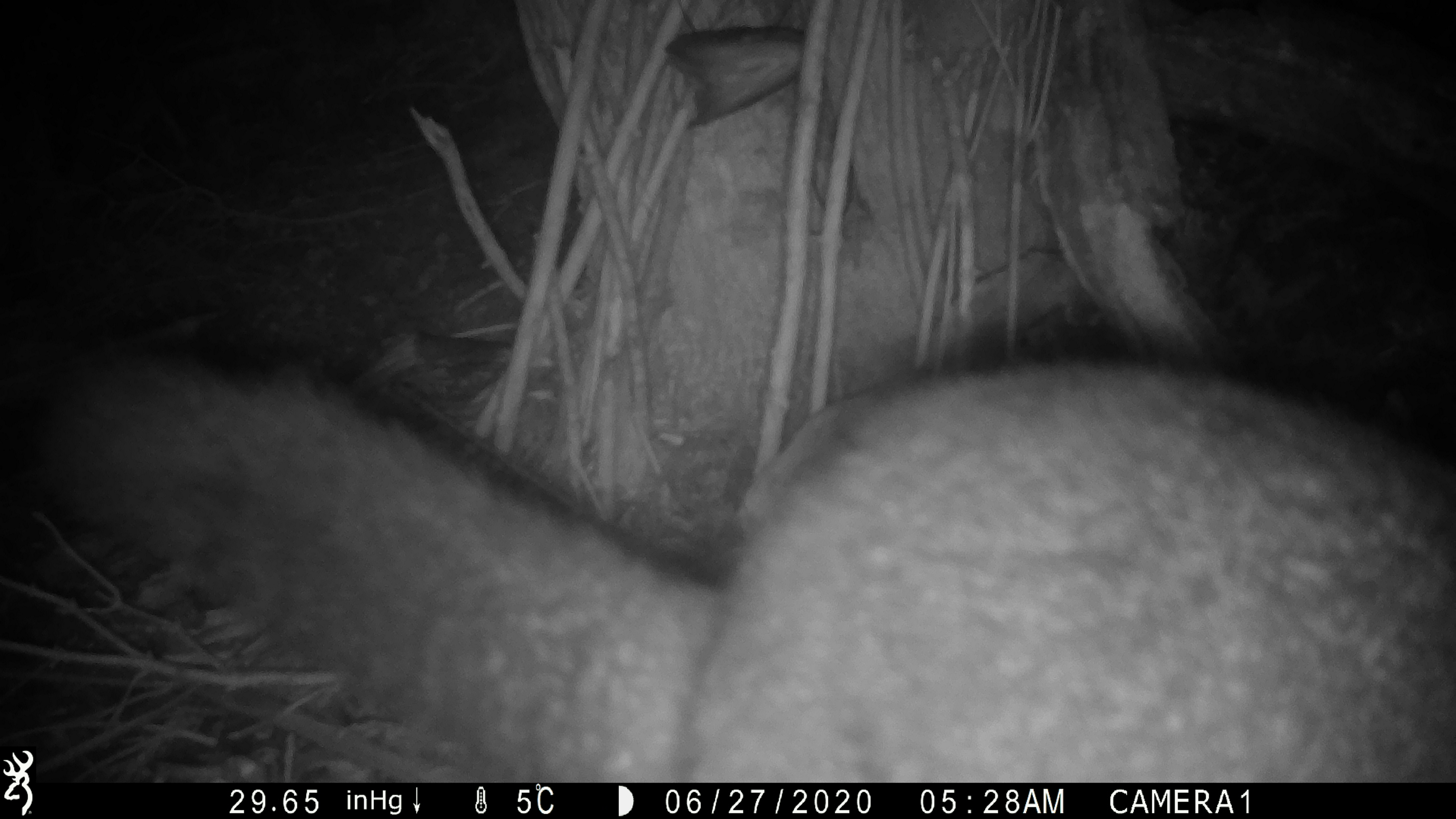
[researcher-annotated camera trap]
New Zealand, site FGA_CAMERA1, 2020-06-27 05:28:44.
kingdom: Animalia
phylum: Chordata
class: Mammalia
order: Diprotodontia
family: Phalangeridae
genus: Trichosurus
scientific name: Trichosurus vulpecula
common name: common brushtail possum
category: possum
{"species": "possum (common brushtail possum) (Trichosurus vulpecula)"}